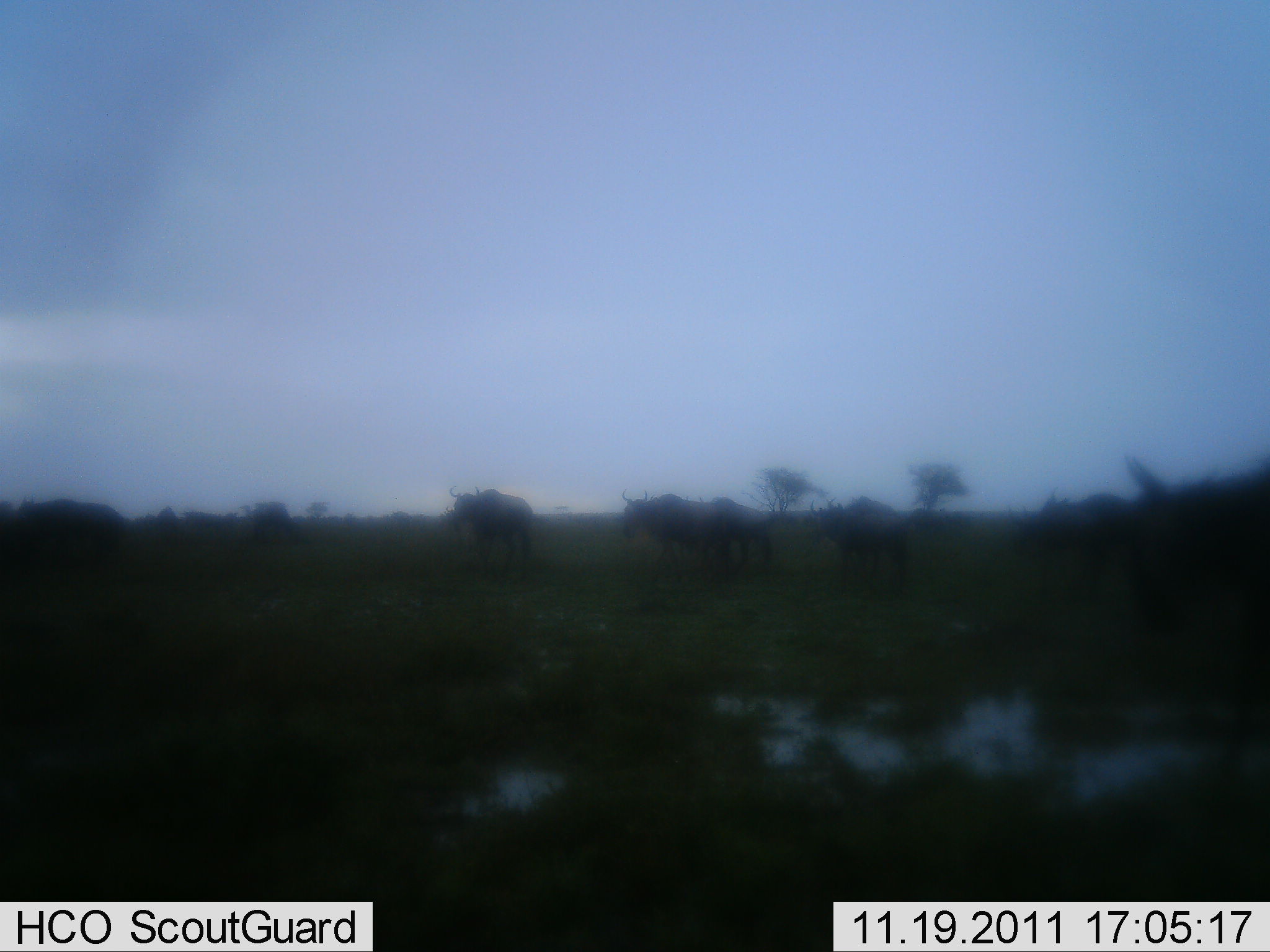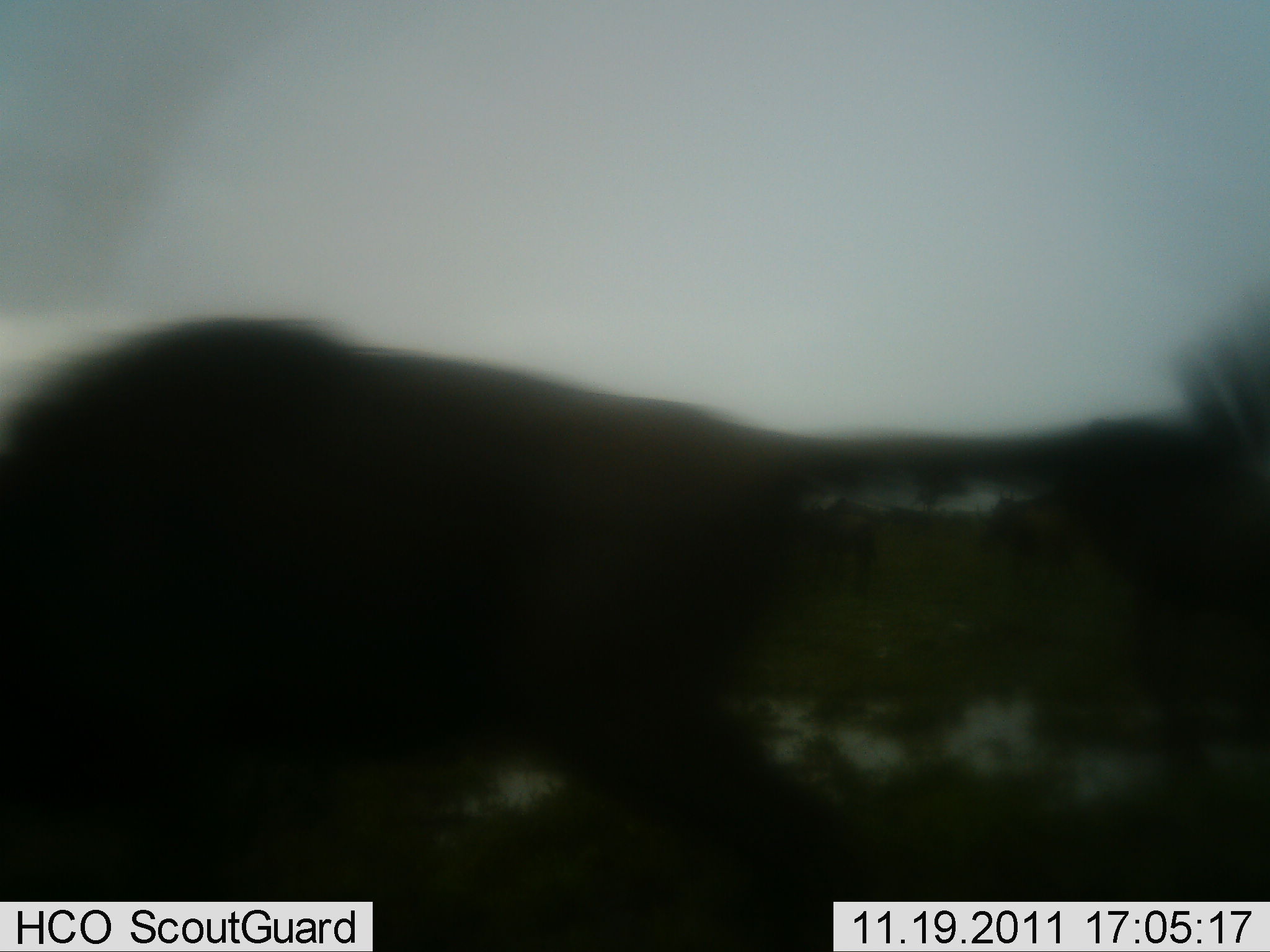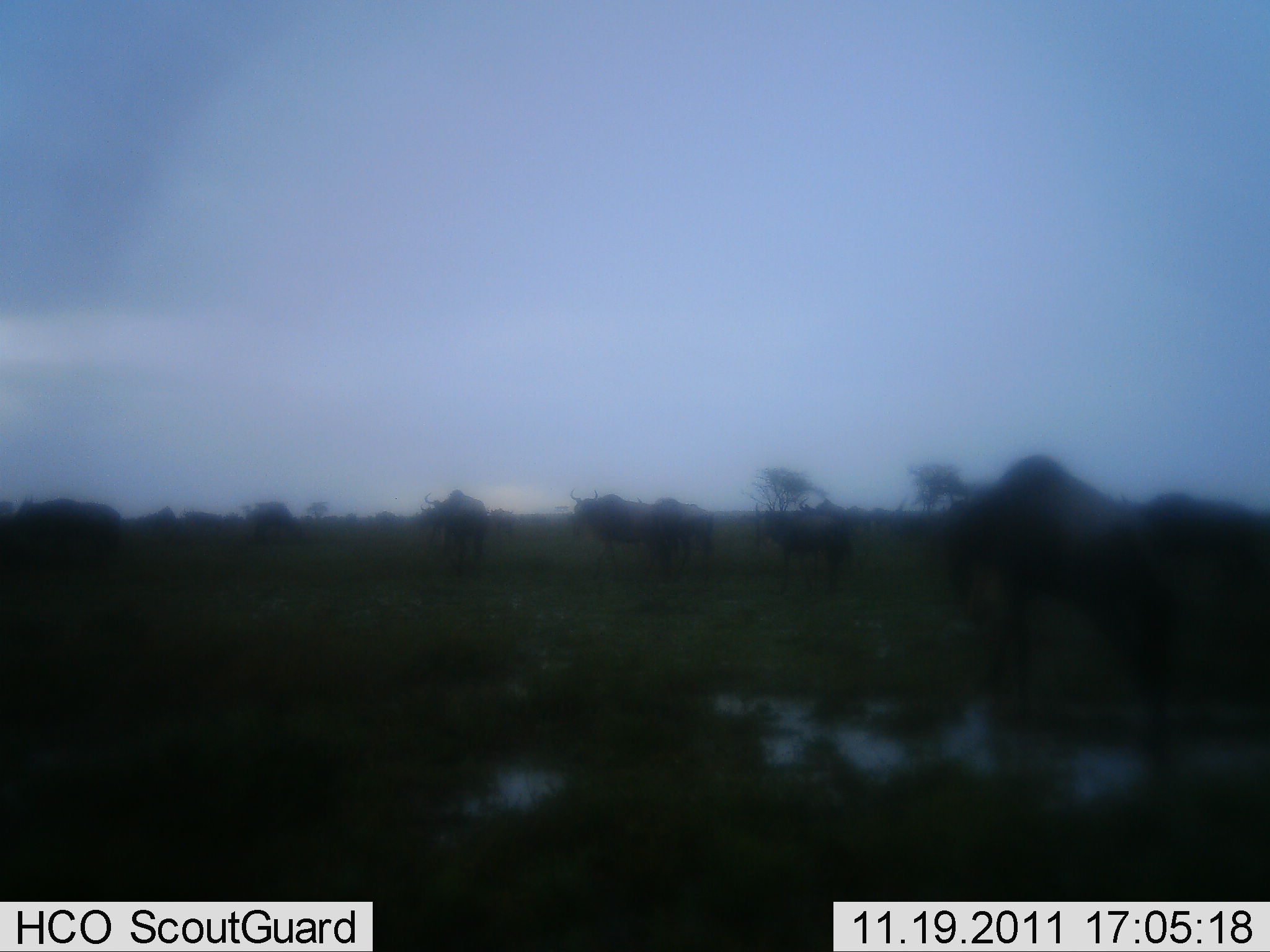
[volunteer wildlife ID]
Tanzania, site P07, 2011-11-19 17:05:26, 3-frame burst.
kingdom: Animalia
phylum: Chordata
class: Mammalia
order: Artiodactyla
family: Bovidae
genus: Connochaetes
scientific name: Connochaetes taurinus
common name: blue wildebeest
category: wildebeest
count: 8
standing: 45%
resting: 9%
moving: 82%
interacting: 9%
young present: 0%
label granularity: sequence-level